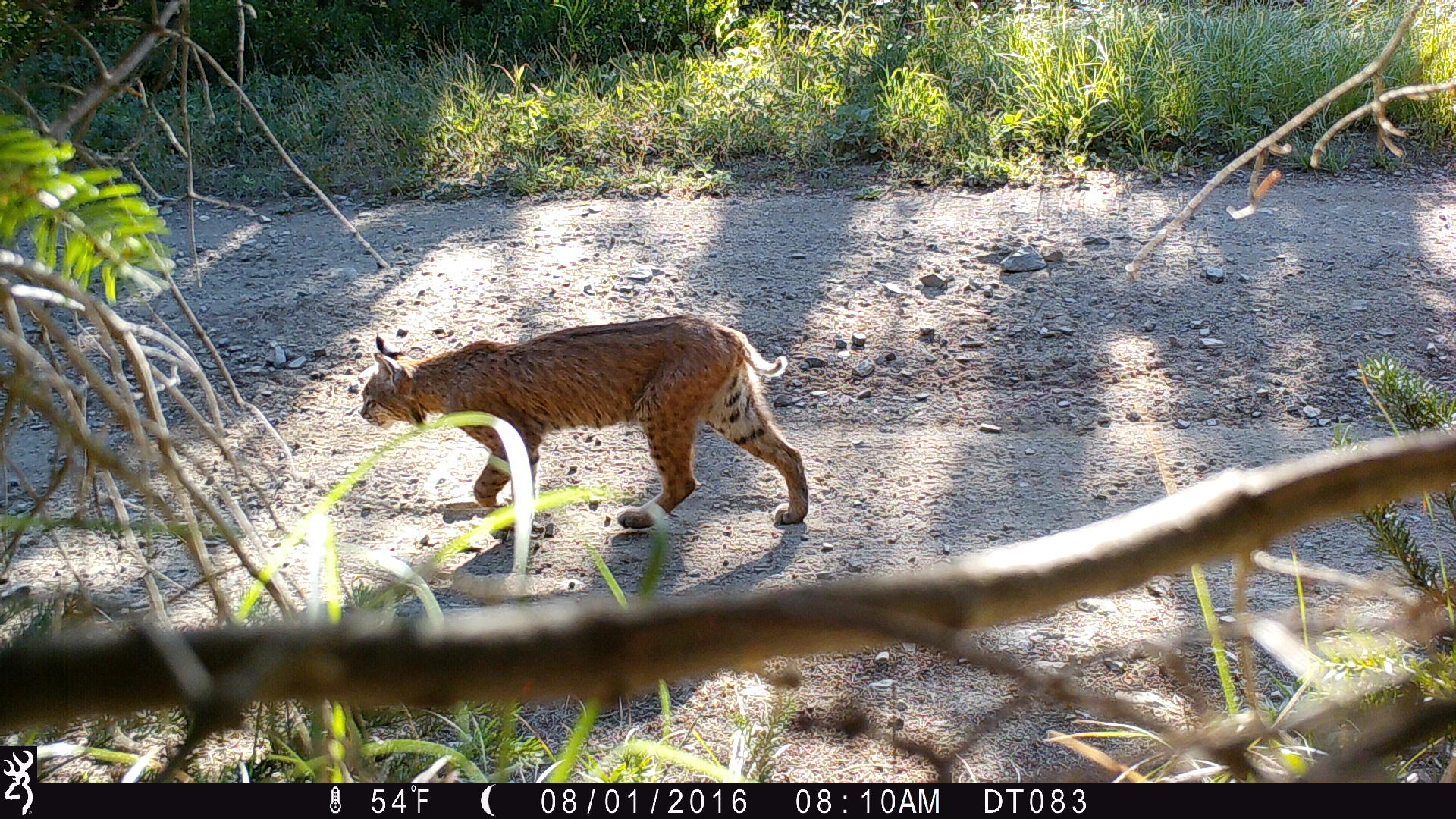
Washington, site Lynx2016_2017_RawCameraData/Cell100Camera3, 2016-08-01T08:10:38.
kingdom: Animalia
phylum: Chordata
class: Mammalia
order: Carnivora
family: Felidae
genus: Lynx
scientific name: Lynx rufus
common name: bobcat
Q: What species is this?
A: Lynx rufus (bobcat).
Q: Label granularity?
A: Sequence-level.